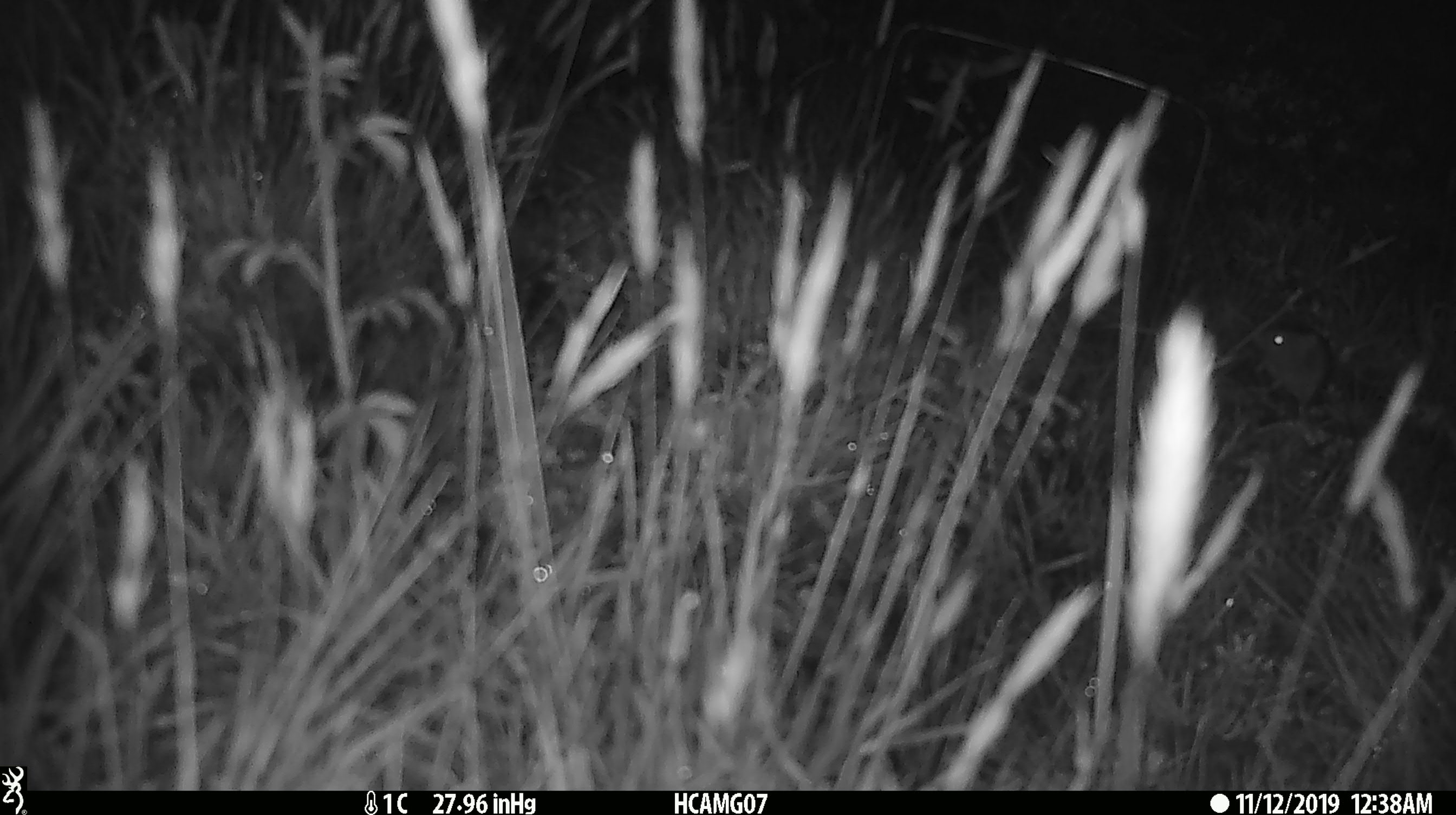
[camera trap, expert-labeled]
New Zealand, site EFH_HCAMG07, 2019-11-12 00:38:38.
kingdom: Animalia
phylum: Chordata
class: Mammalia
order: Rodentia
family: Muridae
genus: Mus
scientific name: Mus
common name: mouse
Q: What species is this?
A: Mouse (Mus).